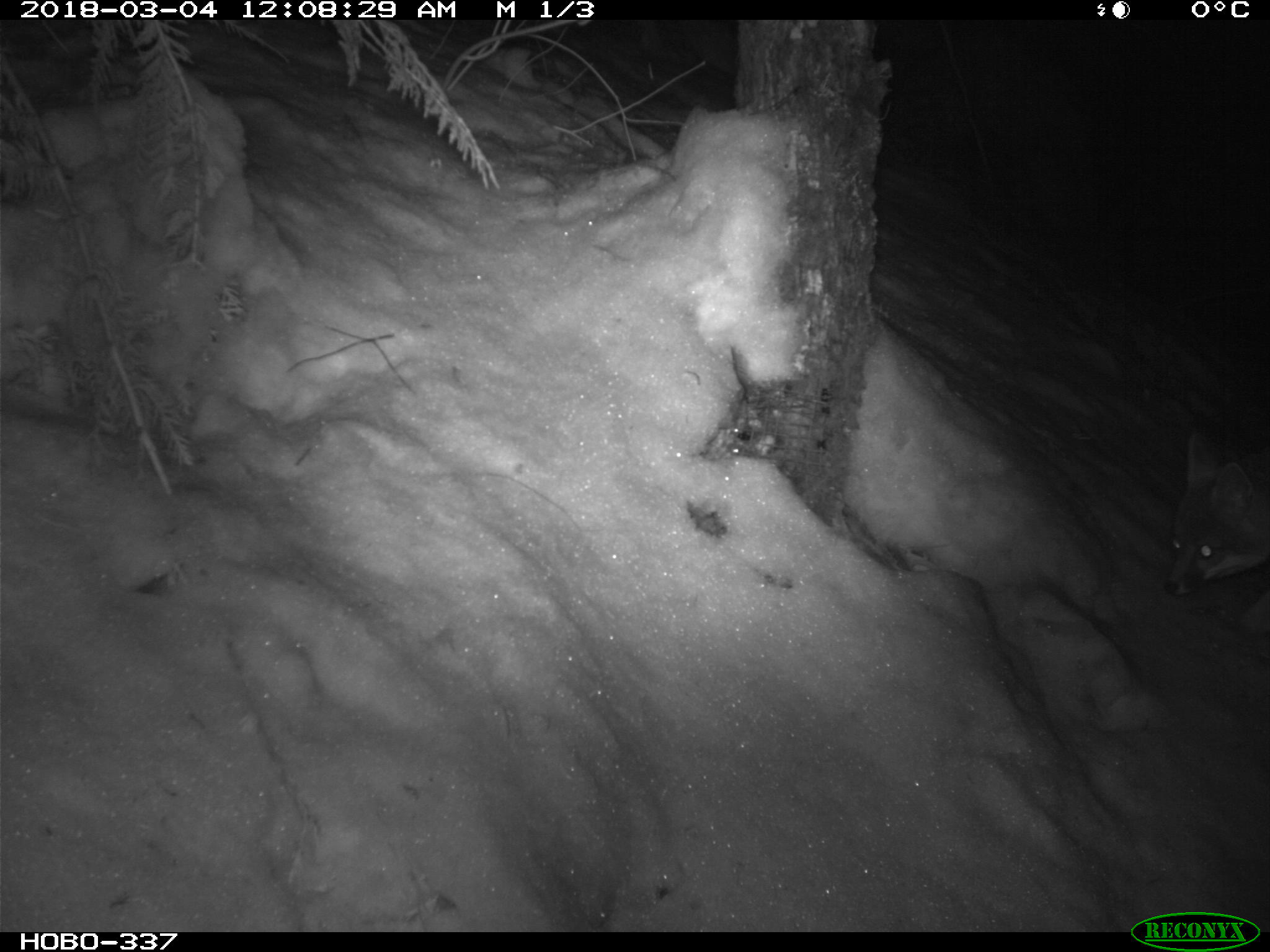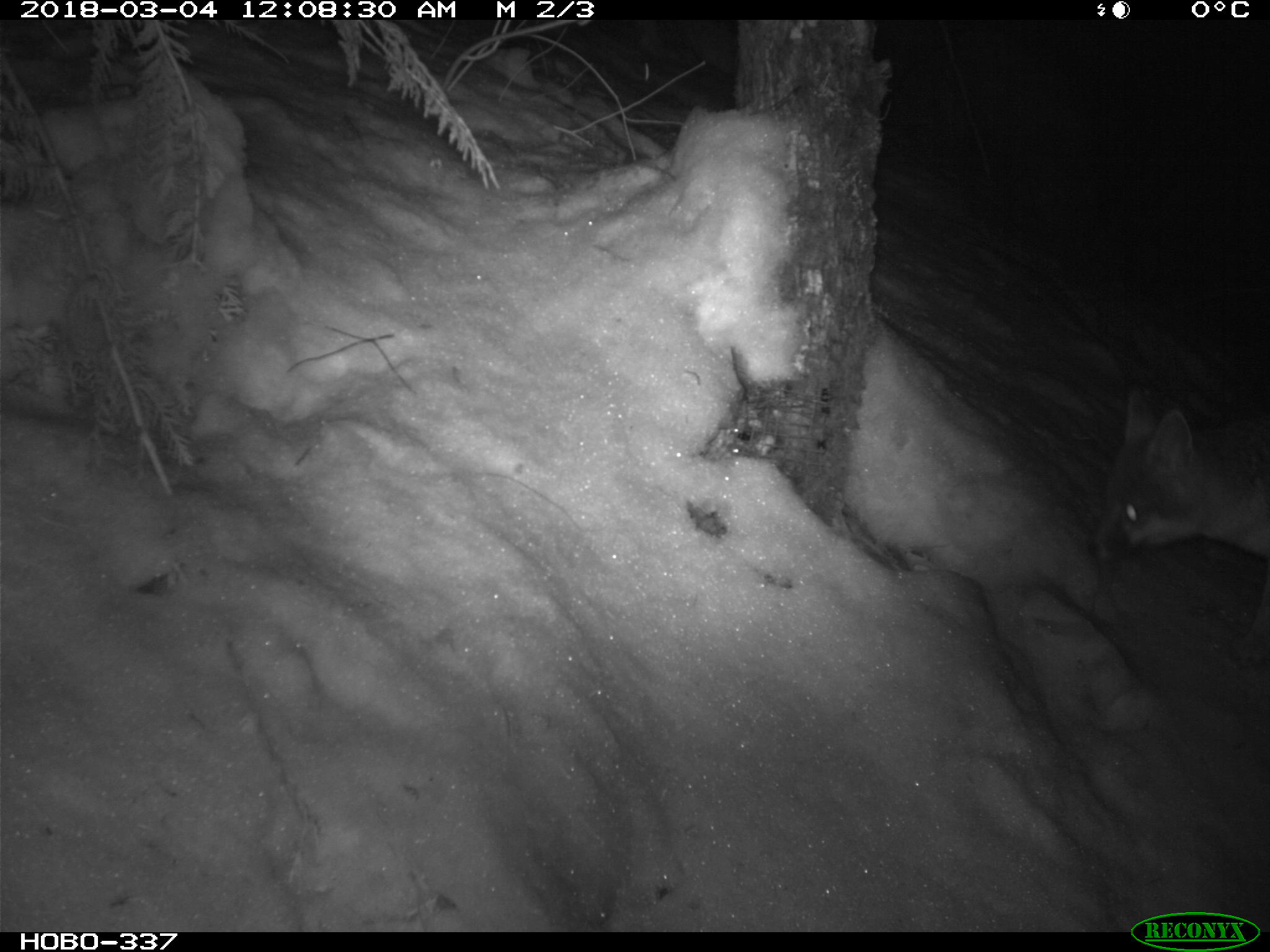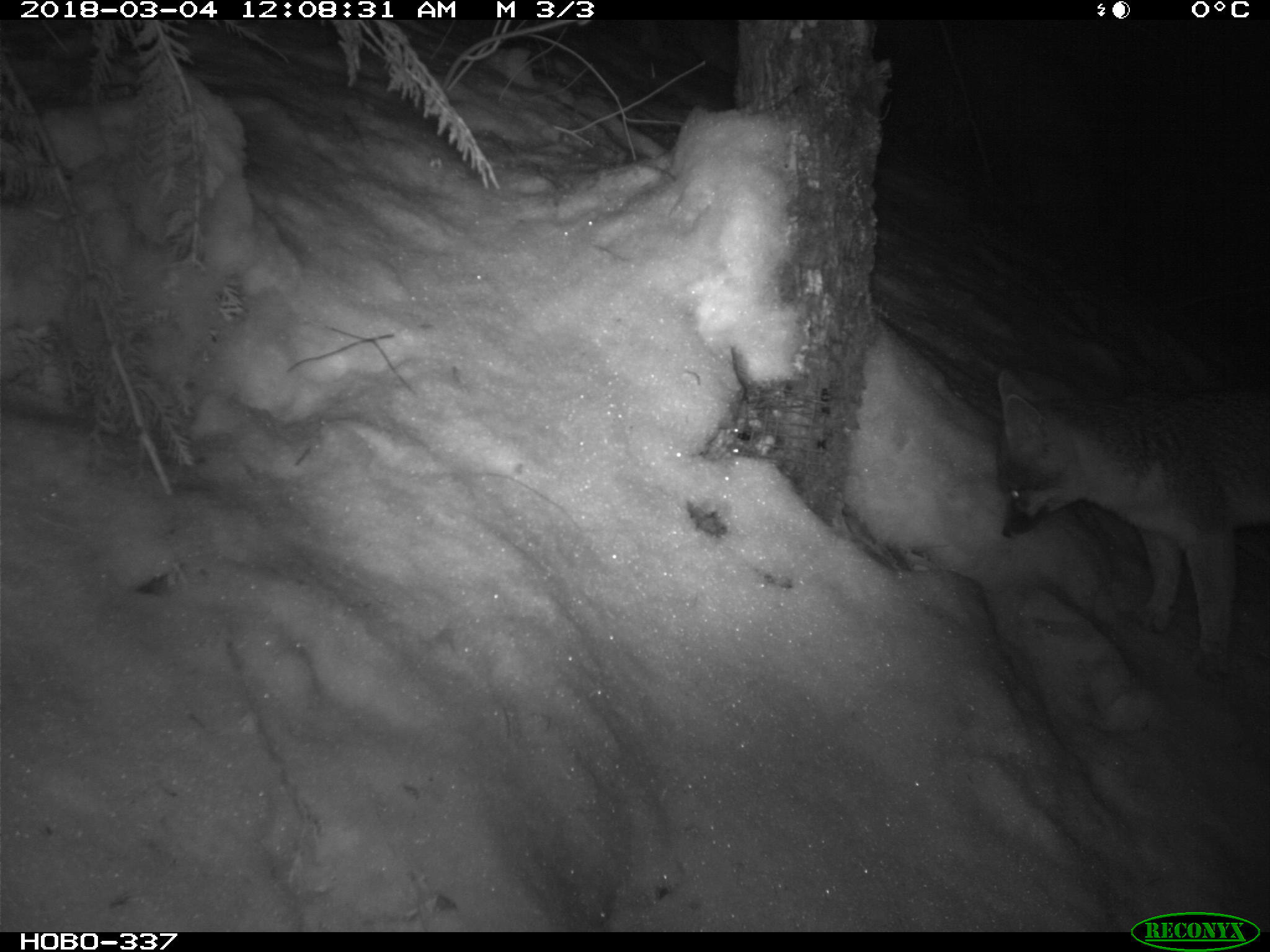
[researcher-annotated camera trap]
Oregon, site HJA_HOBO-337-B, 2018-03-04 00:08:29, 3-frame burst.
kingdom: Animalia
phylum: Chordata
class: Mammalia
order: Carnivora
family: Canidae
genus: Urocyon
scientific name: Urocyon cinereoargenteus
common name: gray fox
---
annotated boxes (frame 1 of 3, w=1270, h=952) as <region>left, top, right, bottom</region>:
gray fox: <region>1142, 396, 1264, 656</region>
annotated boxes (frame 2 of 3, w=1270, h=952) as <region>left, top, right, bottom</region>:
gray fox: <region>1060, 354, 1264, 675</region>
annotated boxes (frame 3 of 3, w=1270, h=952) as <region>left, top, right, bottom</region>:
gray fox: <region>971, 341, 1264, 686</region>